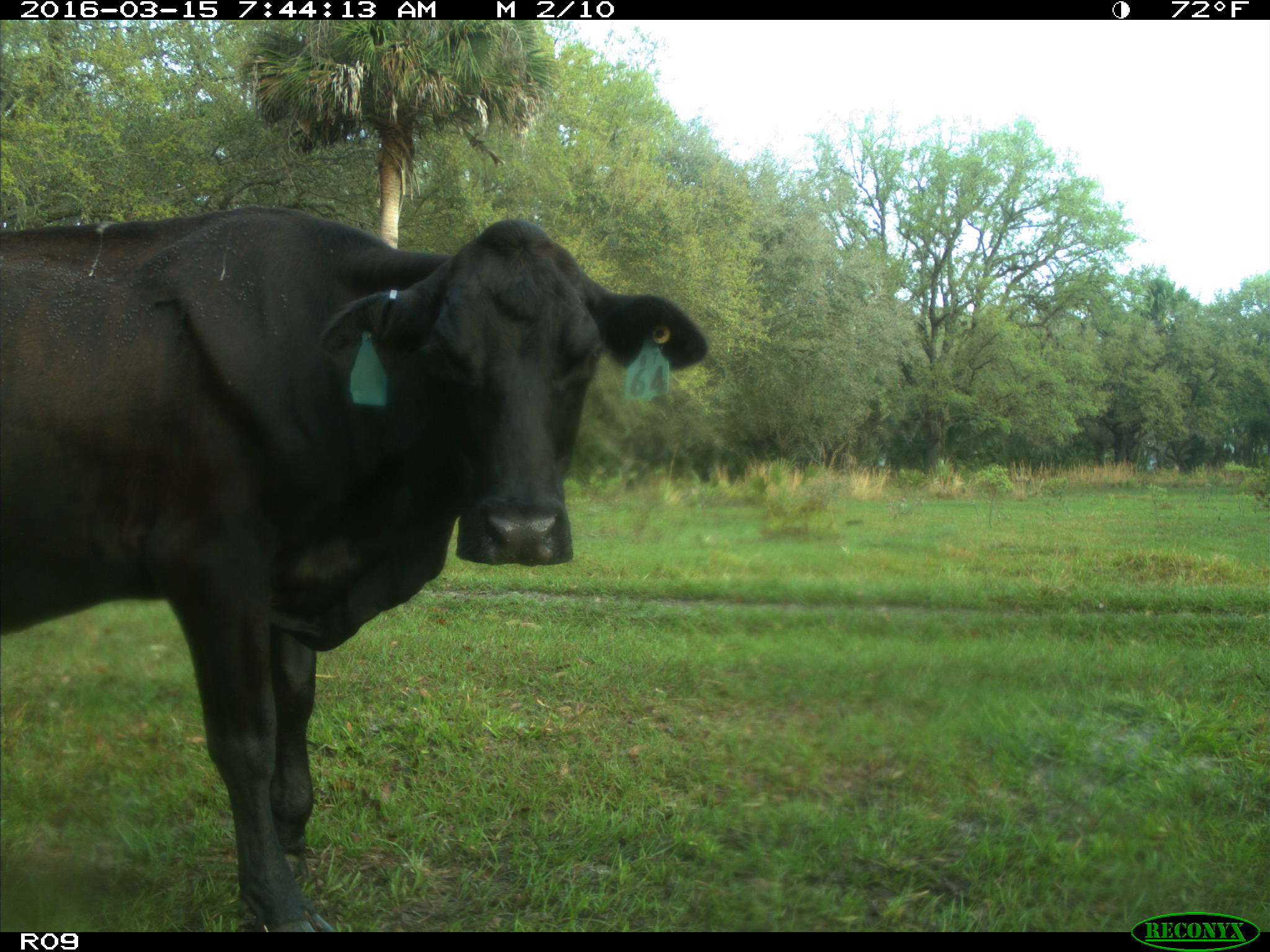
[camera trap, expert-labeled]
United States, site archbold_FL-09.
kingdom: Animalia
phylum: Chordata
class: Mammalia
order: Artiodactyla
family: Bovidae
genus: Bos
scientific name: Bos taurus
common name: domestic cow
Bos taurus (domestic cow).